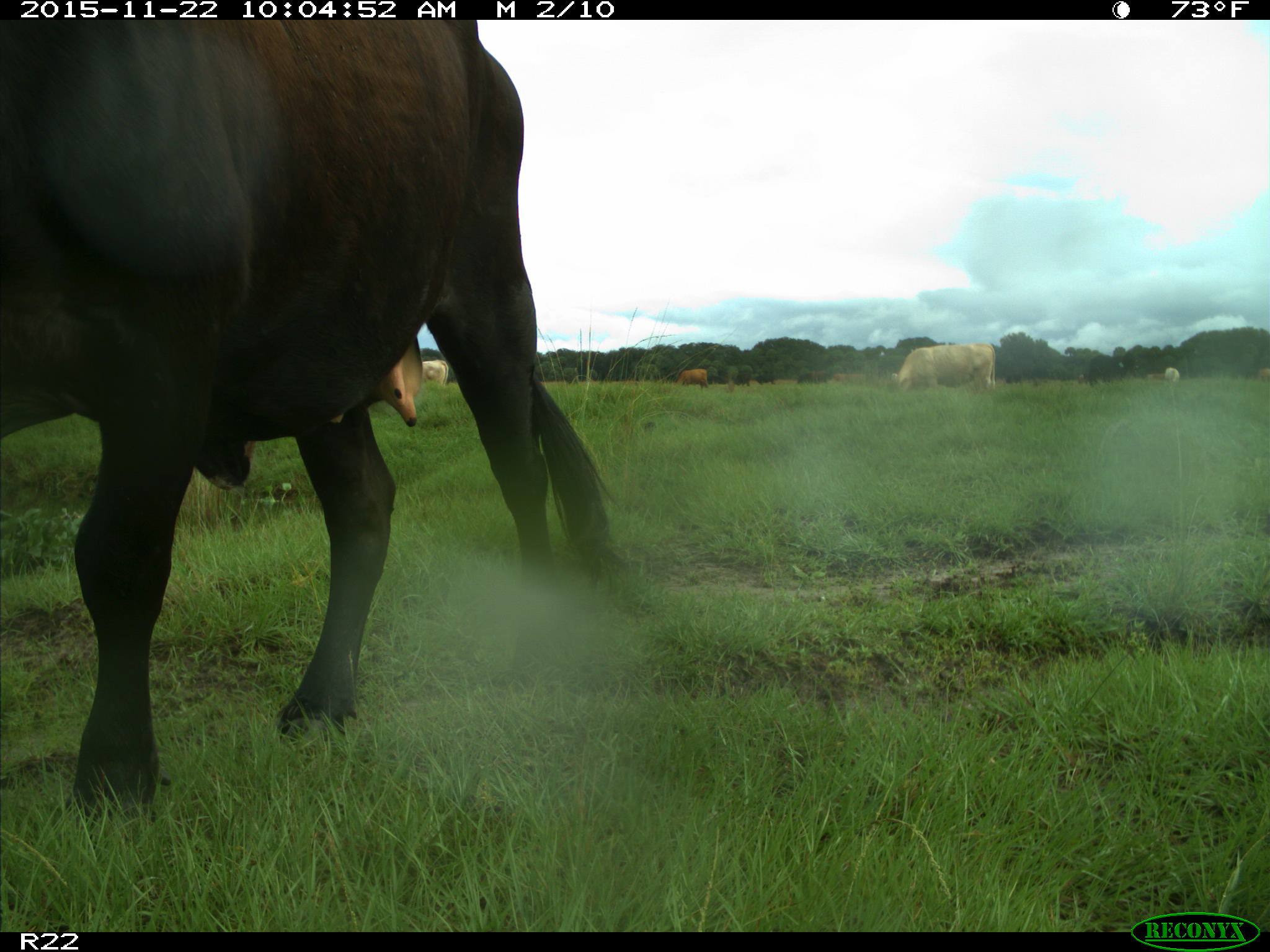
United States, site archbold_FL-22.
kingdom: Animalia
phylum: Chordata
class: Mammalia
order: Artiodactyla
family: Bovidae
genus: Bos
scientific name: Bos taurus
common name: domestic cow